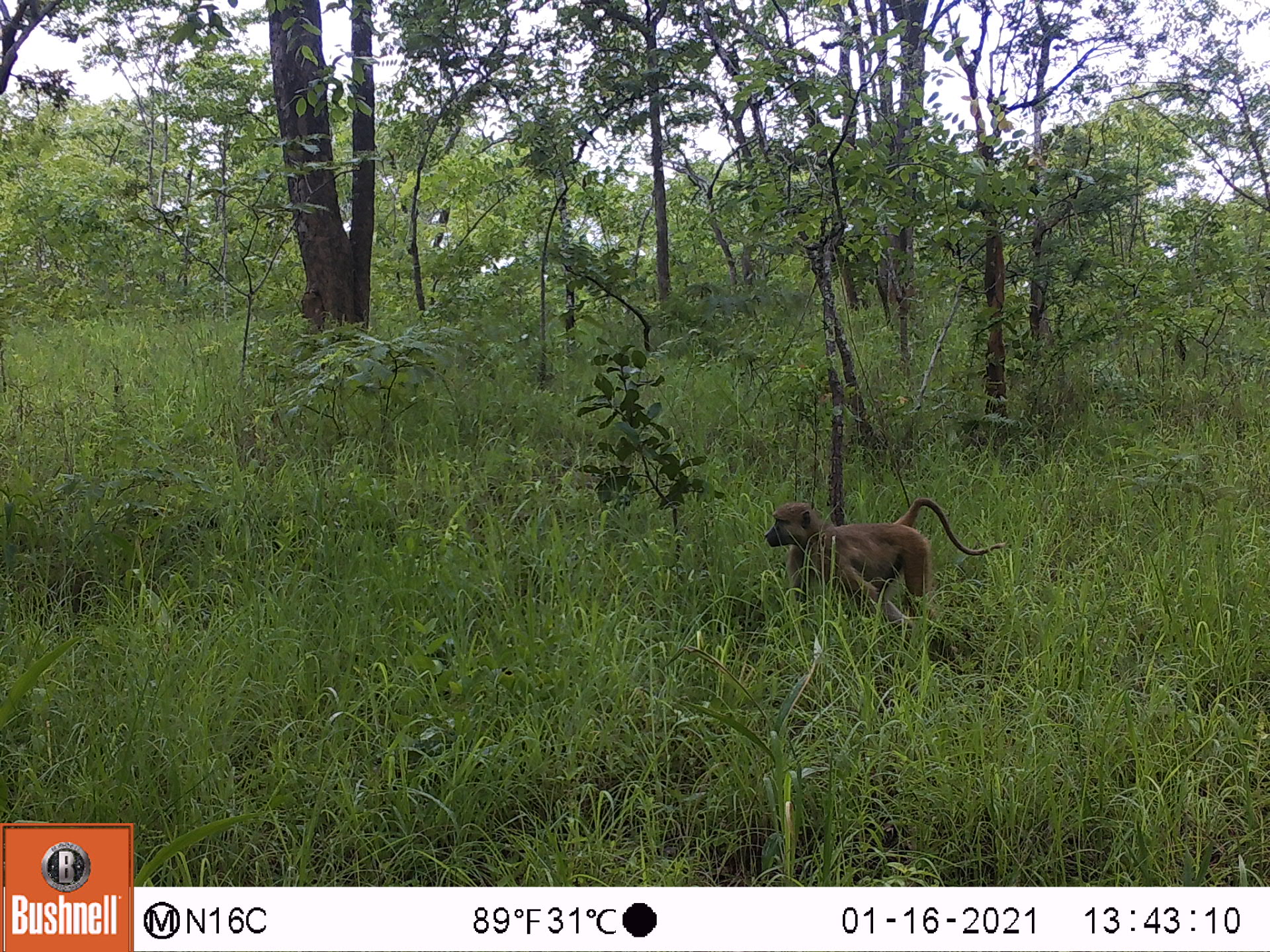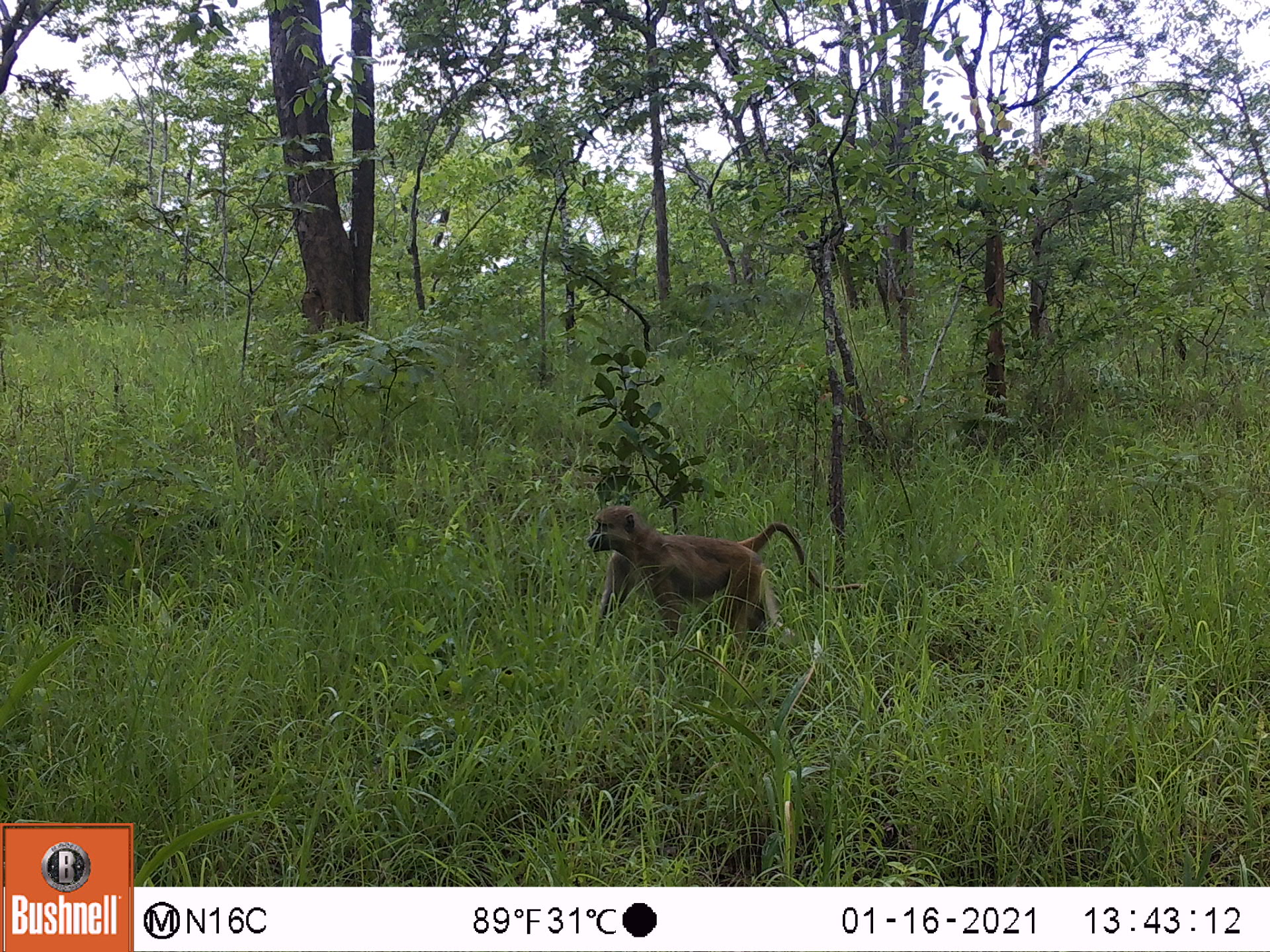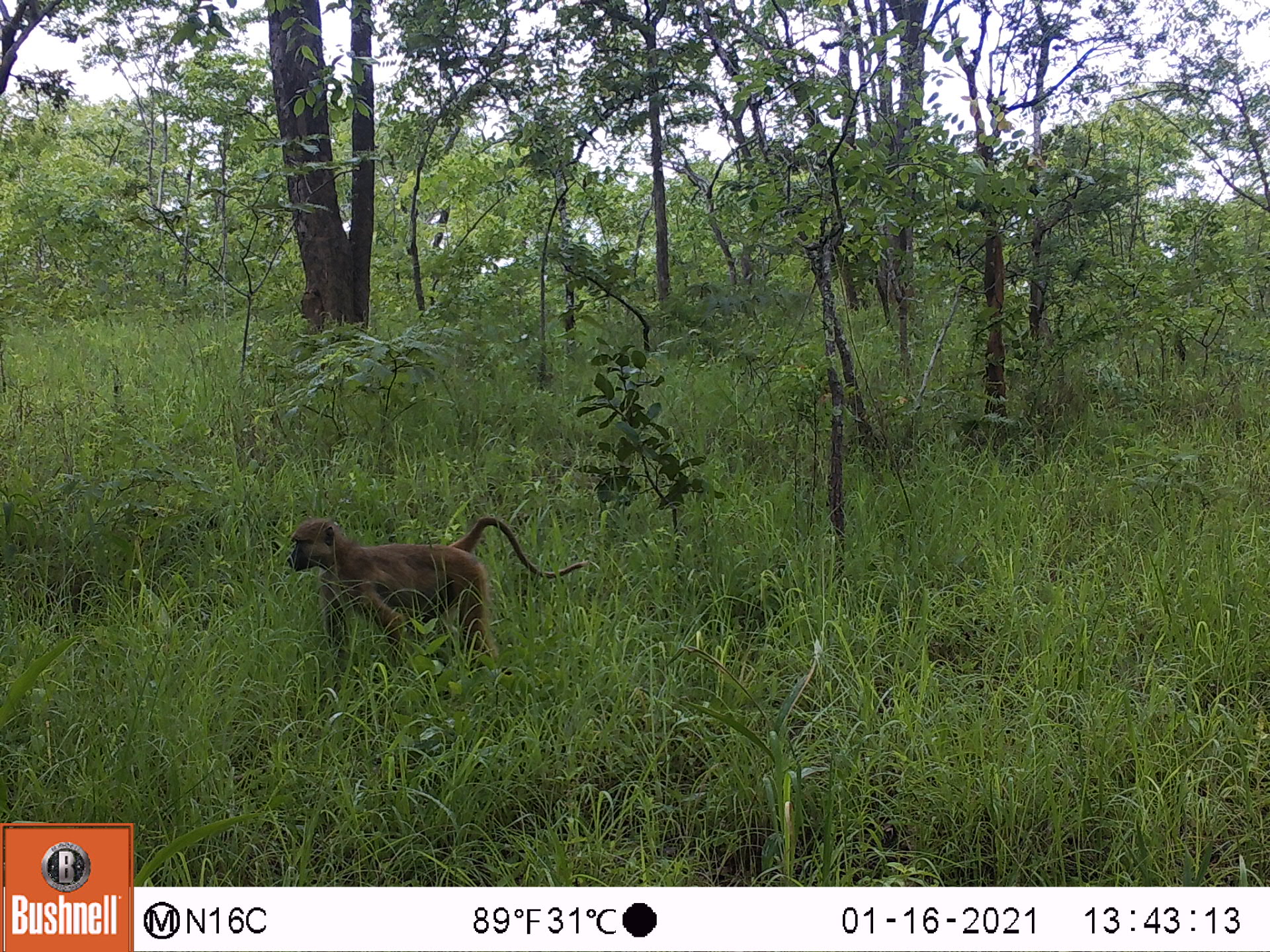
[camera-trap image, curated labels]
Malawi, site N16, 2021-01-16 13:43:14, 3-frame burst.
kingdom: Animalia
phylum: Chordata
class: Mammalia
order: Primates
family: Cercopithecidae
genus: Papio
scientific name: Papio cynocephalus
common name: yellow baboon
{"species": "yellow baboon (Papio cynocephalus)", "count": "1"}